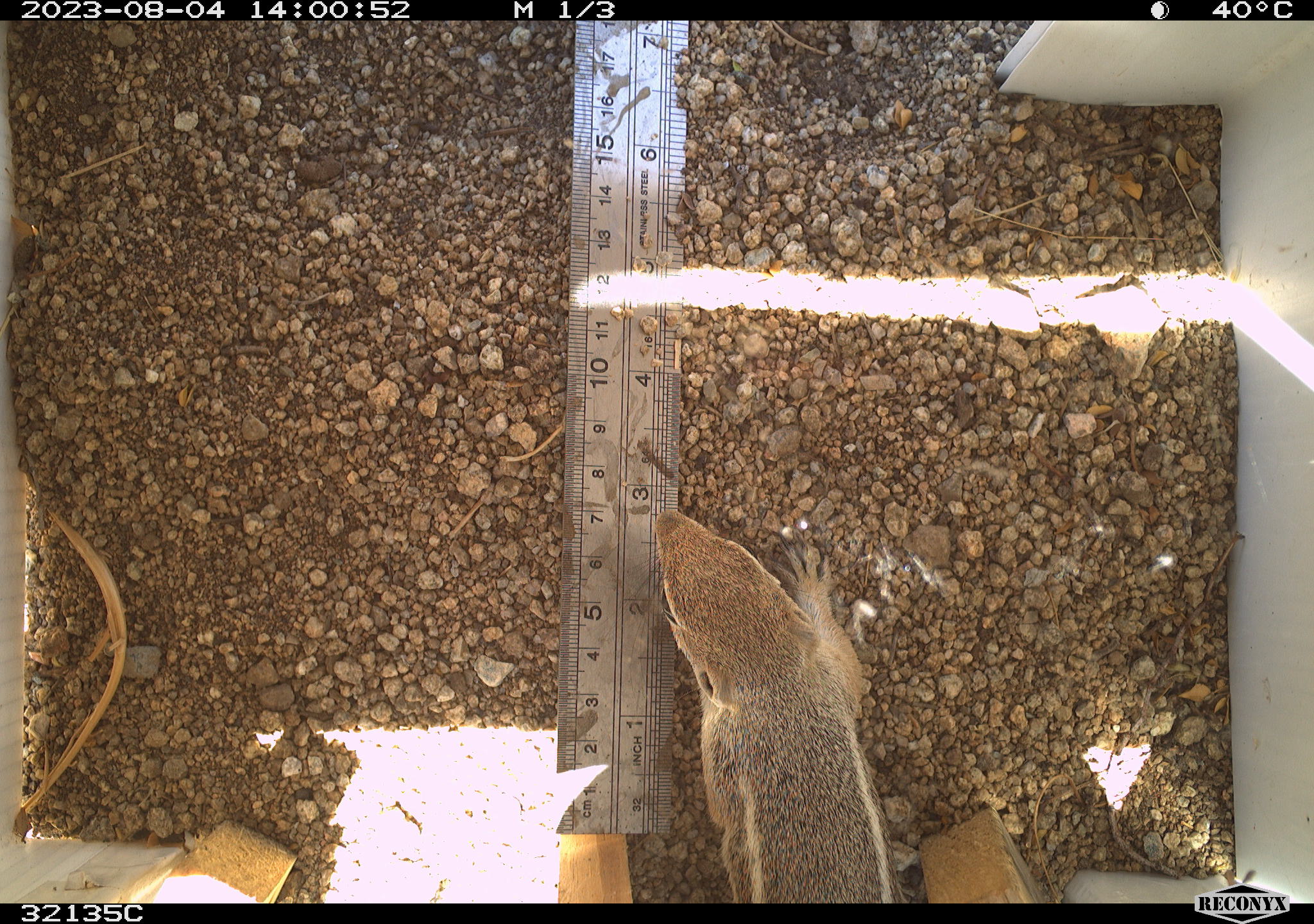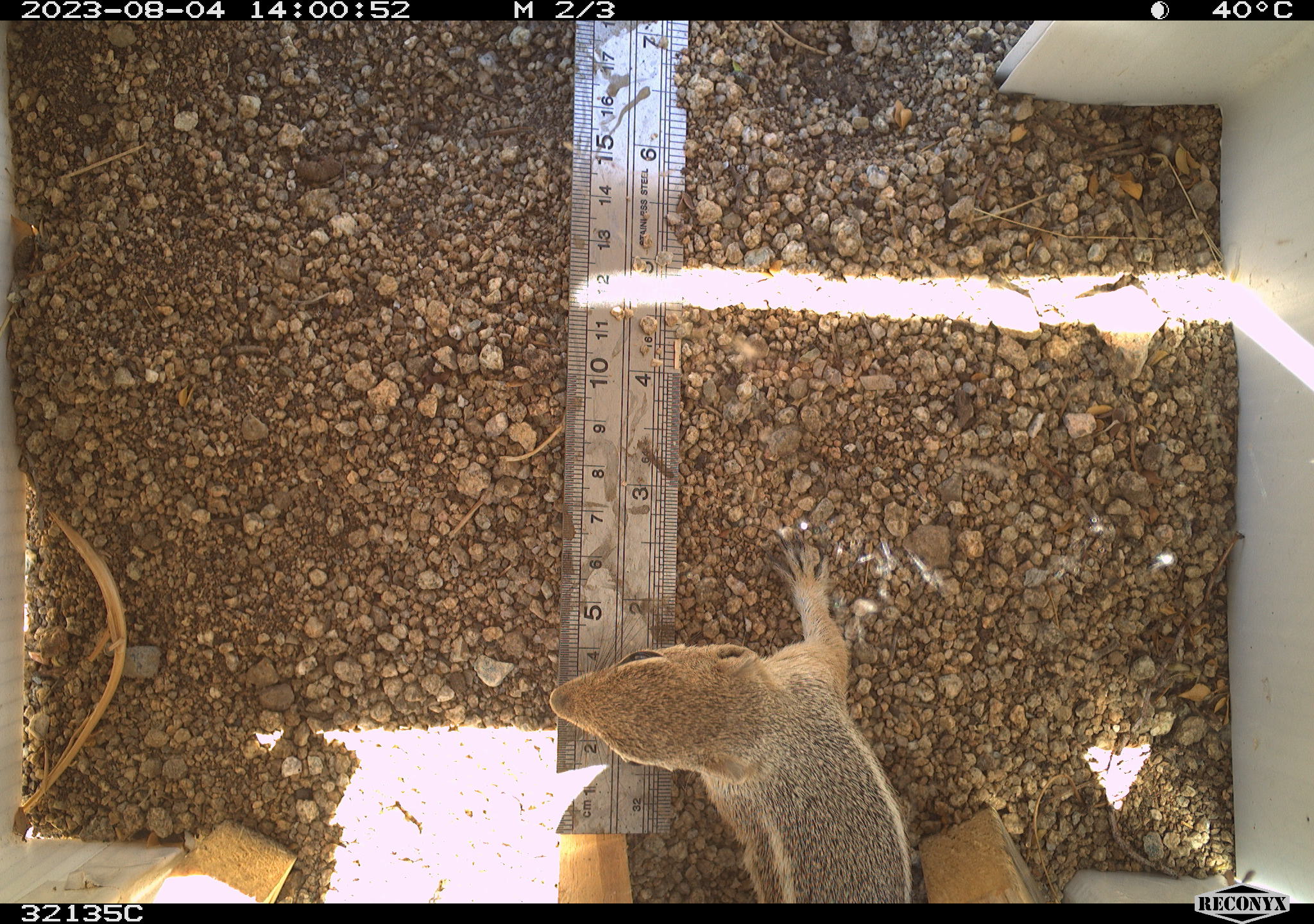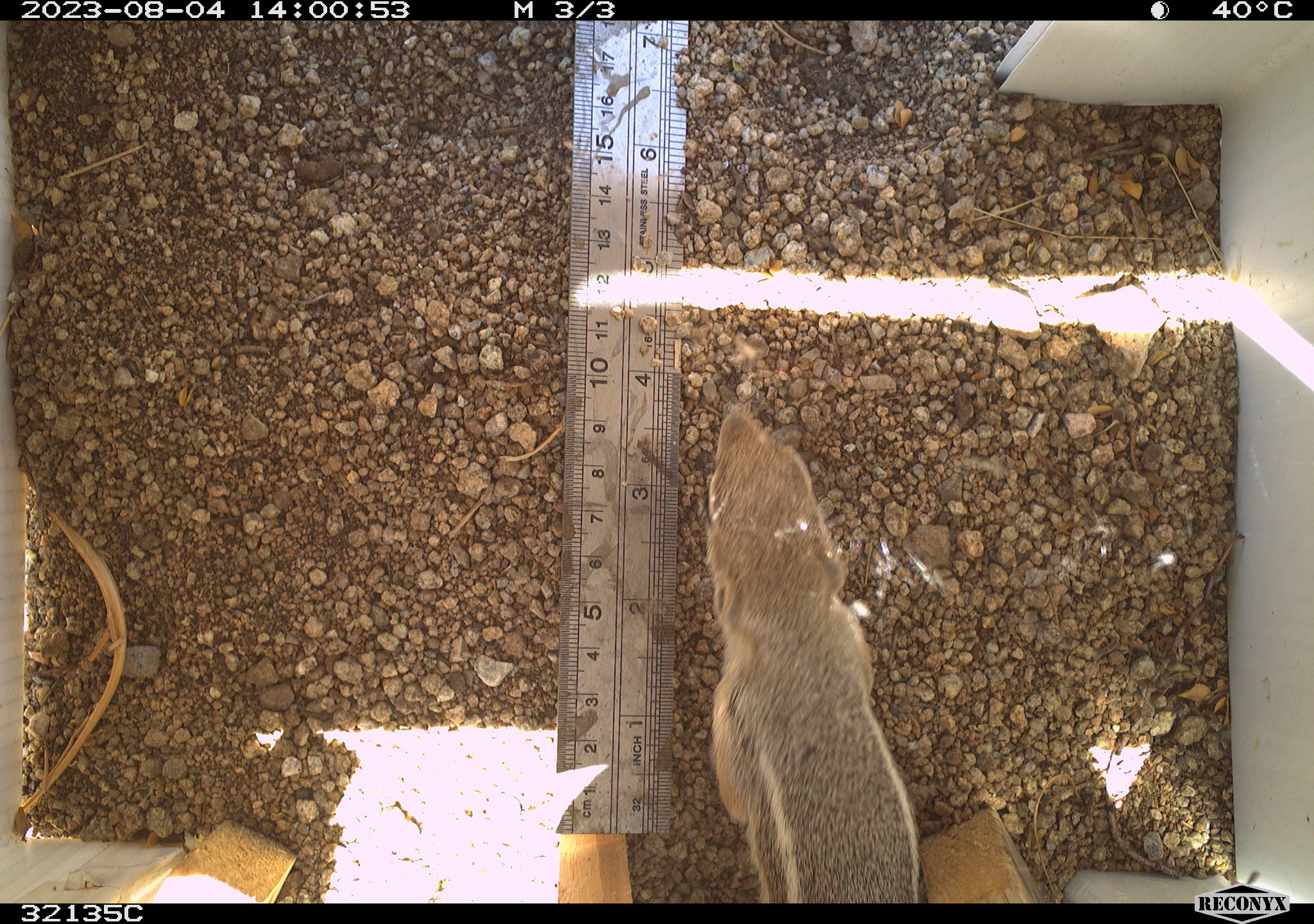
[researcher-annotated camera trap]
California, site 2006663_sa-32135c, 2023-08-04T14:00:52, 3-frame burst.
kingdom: Animalia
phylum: Chordata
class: Mammalia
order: Rodentia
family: Sciuridae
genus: Ammospermophilus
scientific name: Ammospermophilus leucurus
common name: white-tailed antelope squirrel